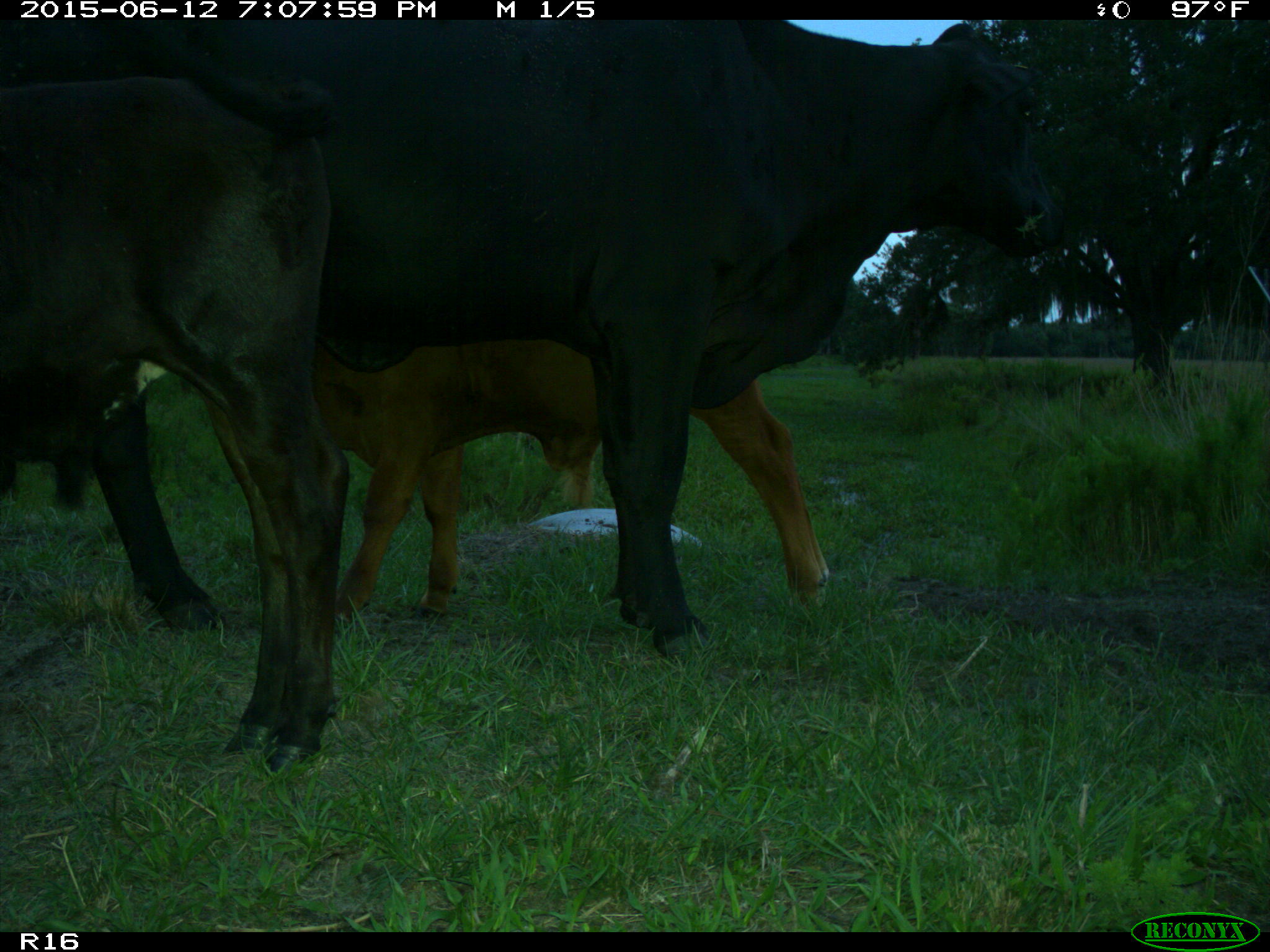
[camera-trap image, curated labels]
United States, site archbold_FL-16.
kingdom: Animalia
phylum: Chordata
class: Mammalia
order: Artiodactyla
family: Bovidae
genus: Bos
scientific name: Bos taurus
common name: domestic cow